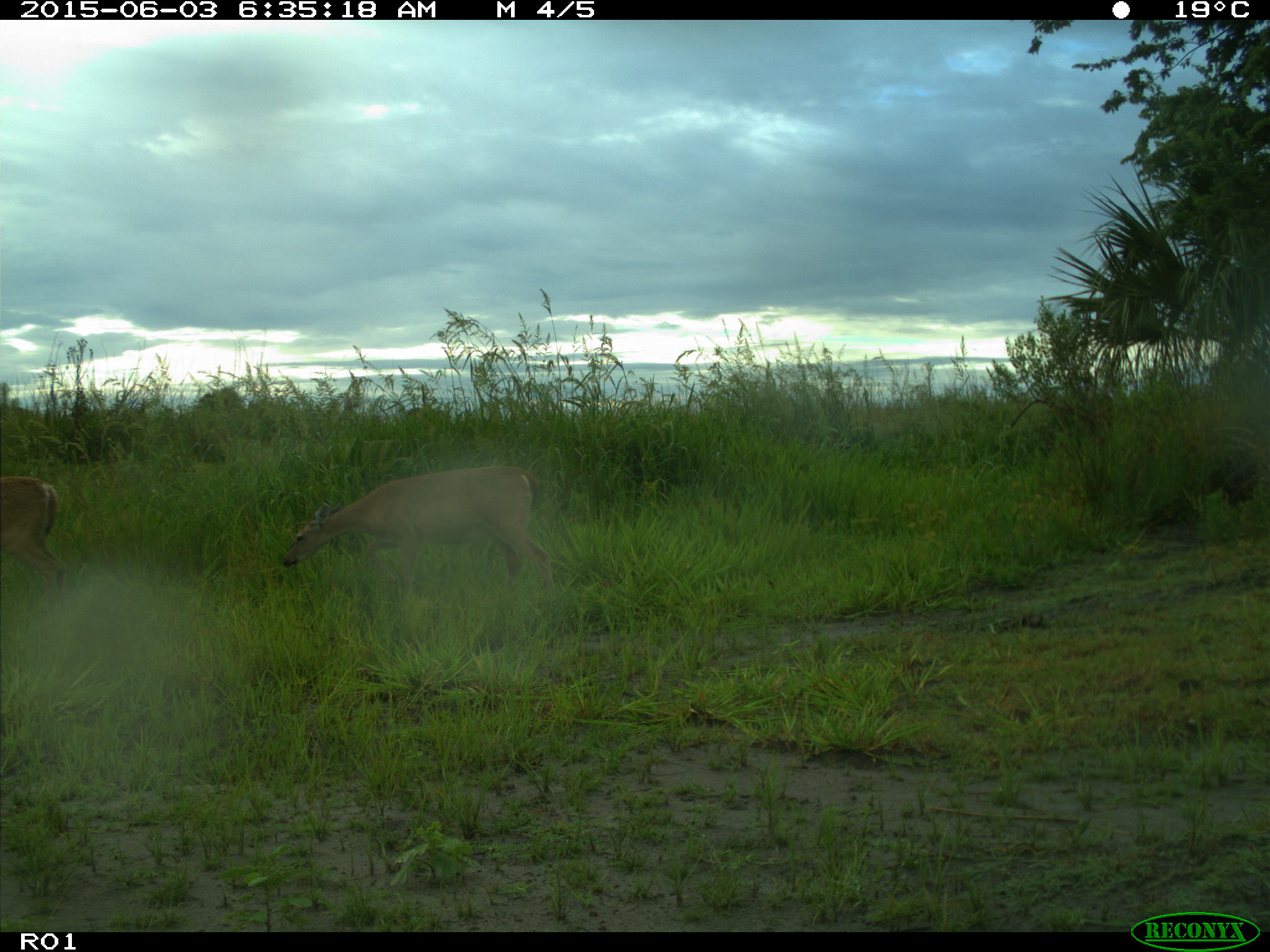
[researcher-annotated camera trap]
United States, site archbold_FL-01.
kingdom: Animalia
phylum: Chordata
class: Mammalia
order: Artiodactyla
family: Cervidae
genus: Odocoileus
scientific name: Odocoileus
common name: deer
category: unidentified deer